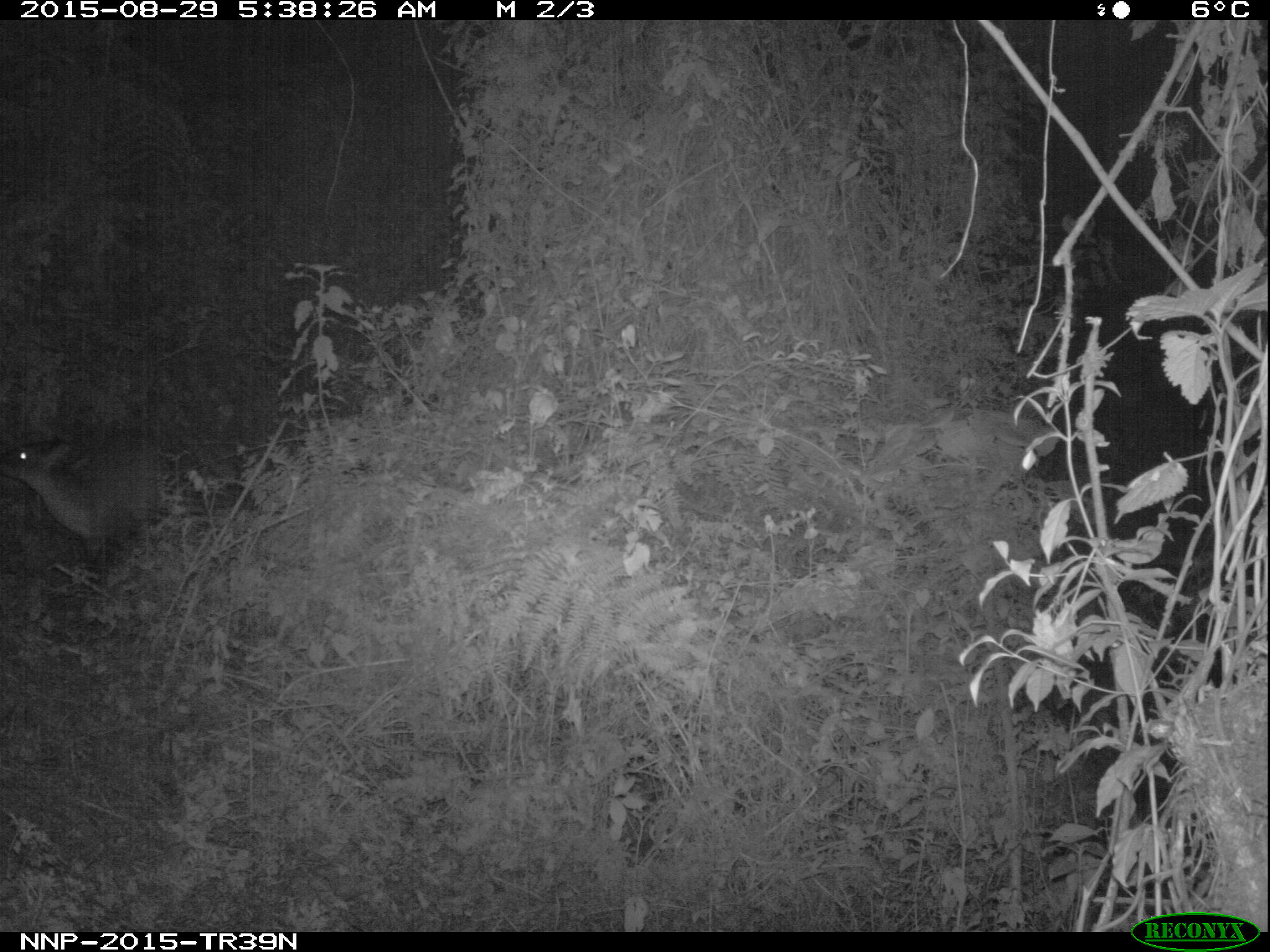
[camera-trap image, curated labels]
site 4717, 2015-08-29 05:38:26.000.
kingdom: Animalia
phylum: Chordata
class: Mammalia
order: Artiodactyla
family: Bovidae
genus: Cephalophus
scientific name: Cephalophus nigrifrons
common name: black-fronted duiker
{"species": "Cephalophus nigrifrons (black-fronted duiker)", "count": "1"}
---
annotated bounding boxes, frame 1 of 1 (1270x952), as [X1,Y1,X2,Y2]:
cephalophus nigrifrons: [0,434,171,575]